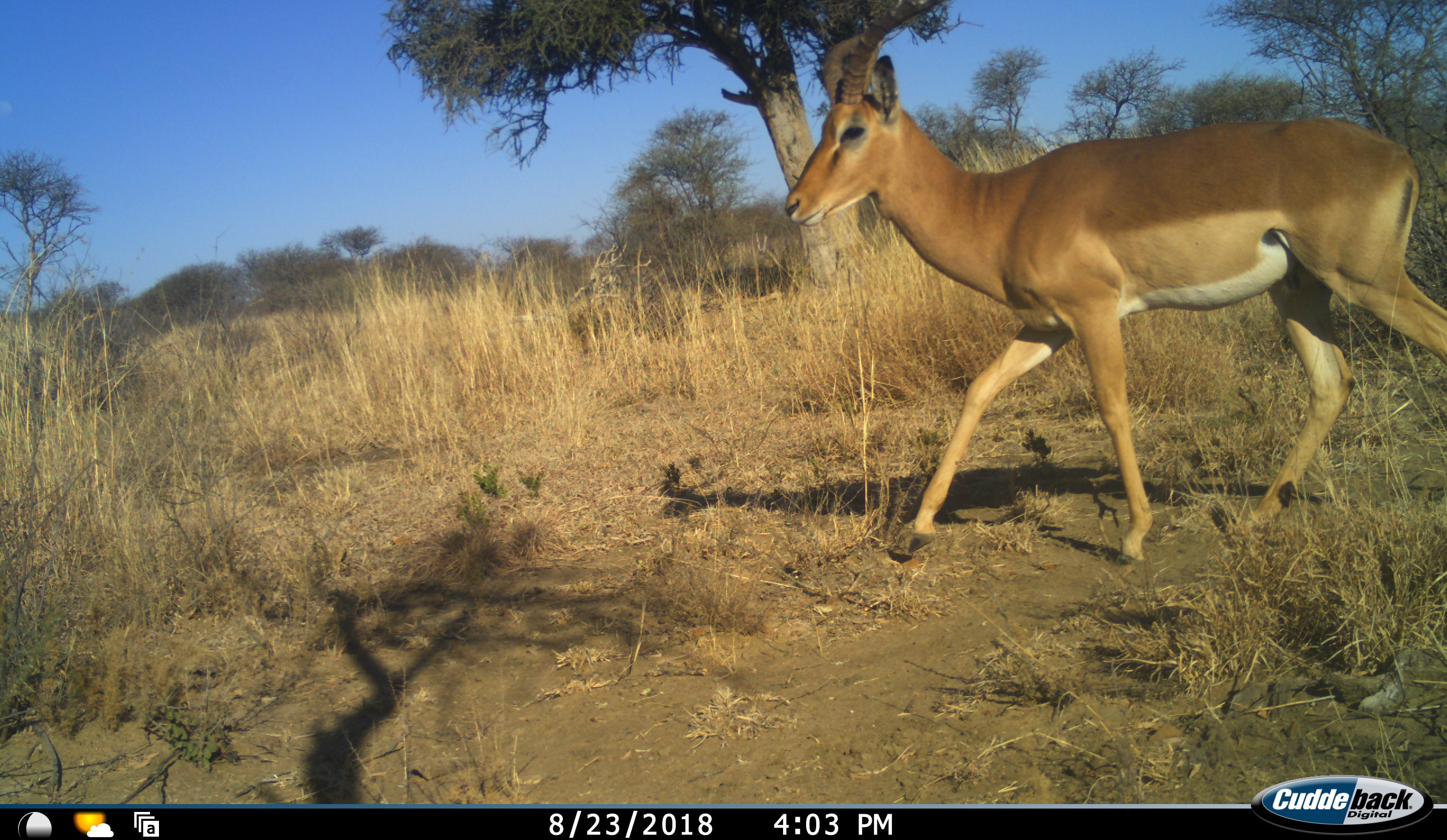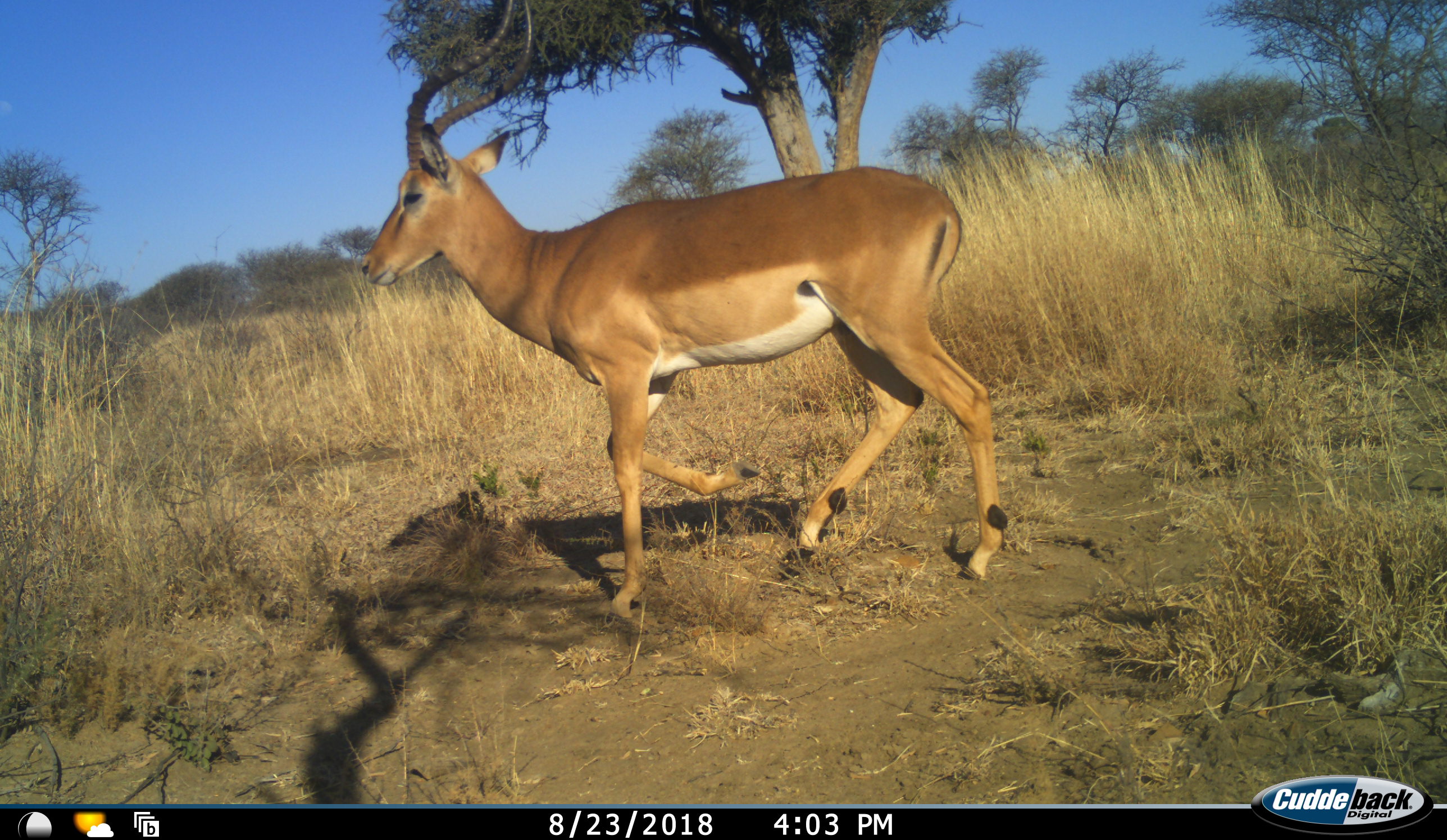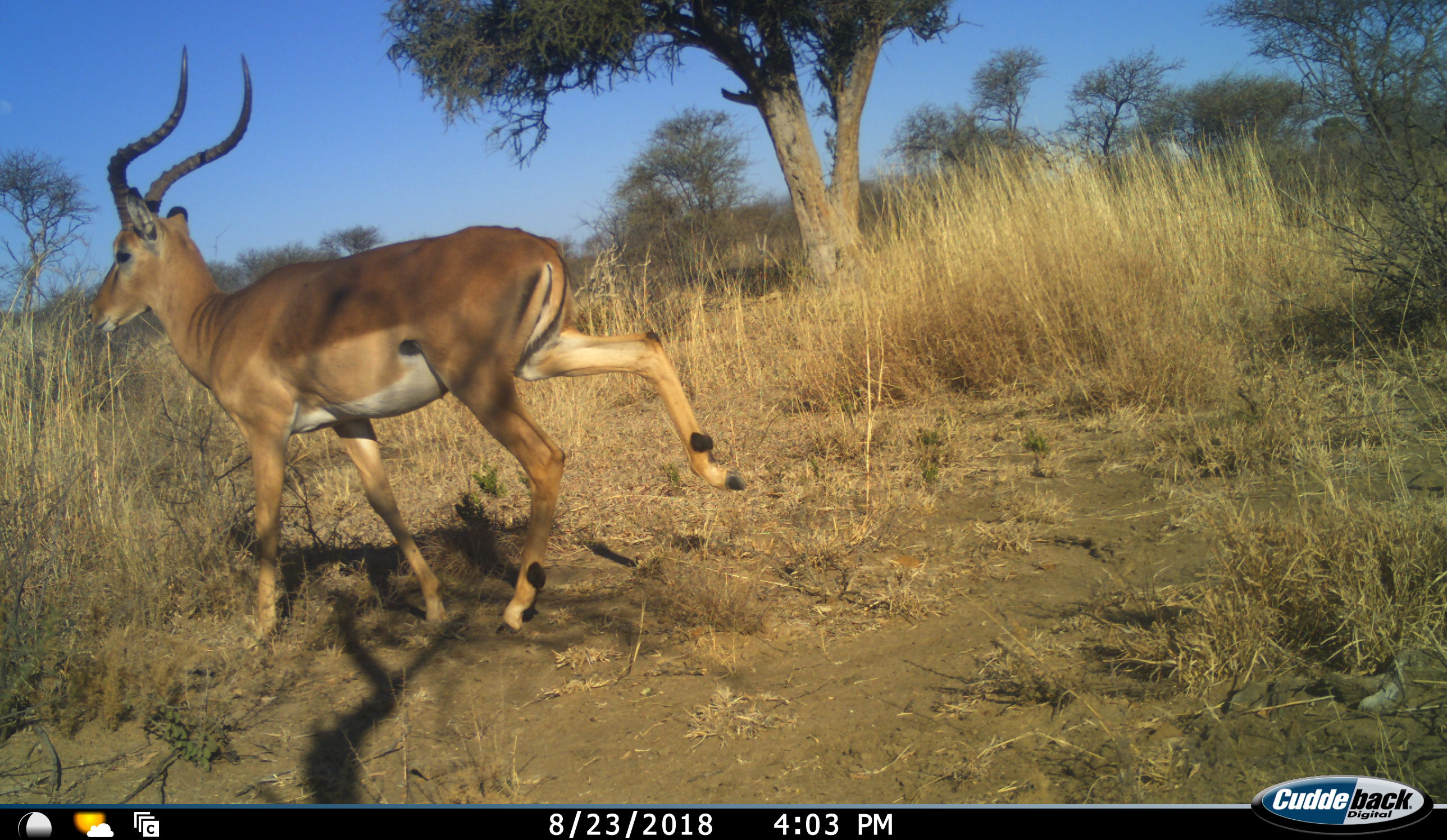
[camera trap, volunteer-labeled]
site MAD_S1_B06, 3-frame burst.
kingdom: Animalia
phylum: Chordata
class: Mammalia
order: Artiodactyla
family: Bovidae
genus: Aepyceros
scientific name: Aepyceros melampus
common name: impala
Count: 1.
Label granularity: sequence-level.